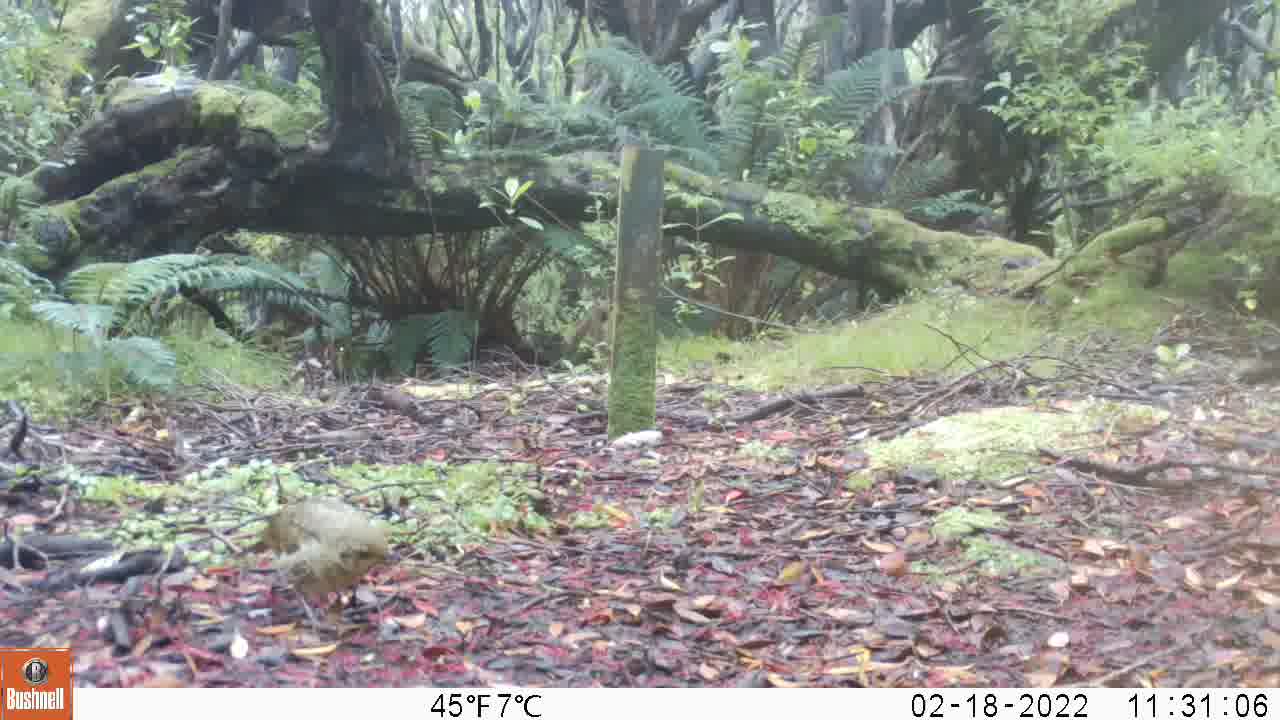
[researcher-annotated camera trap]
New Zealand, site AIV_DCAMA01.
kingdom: Animalia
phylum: Chordata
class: Aves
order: Passeriformes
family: Turdidae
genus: Turdus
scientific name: Turdus philomelos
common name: song thrush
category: thrush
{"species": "thrush (song thrush) (Turdus philomelos)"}